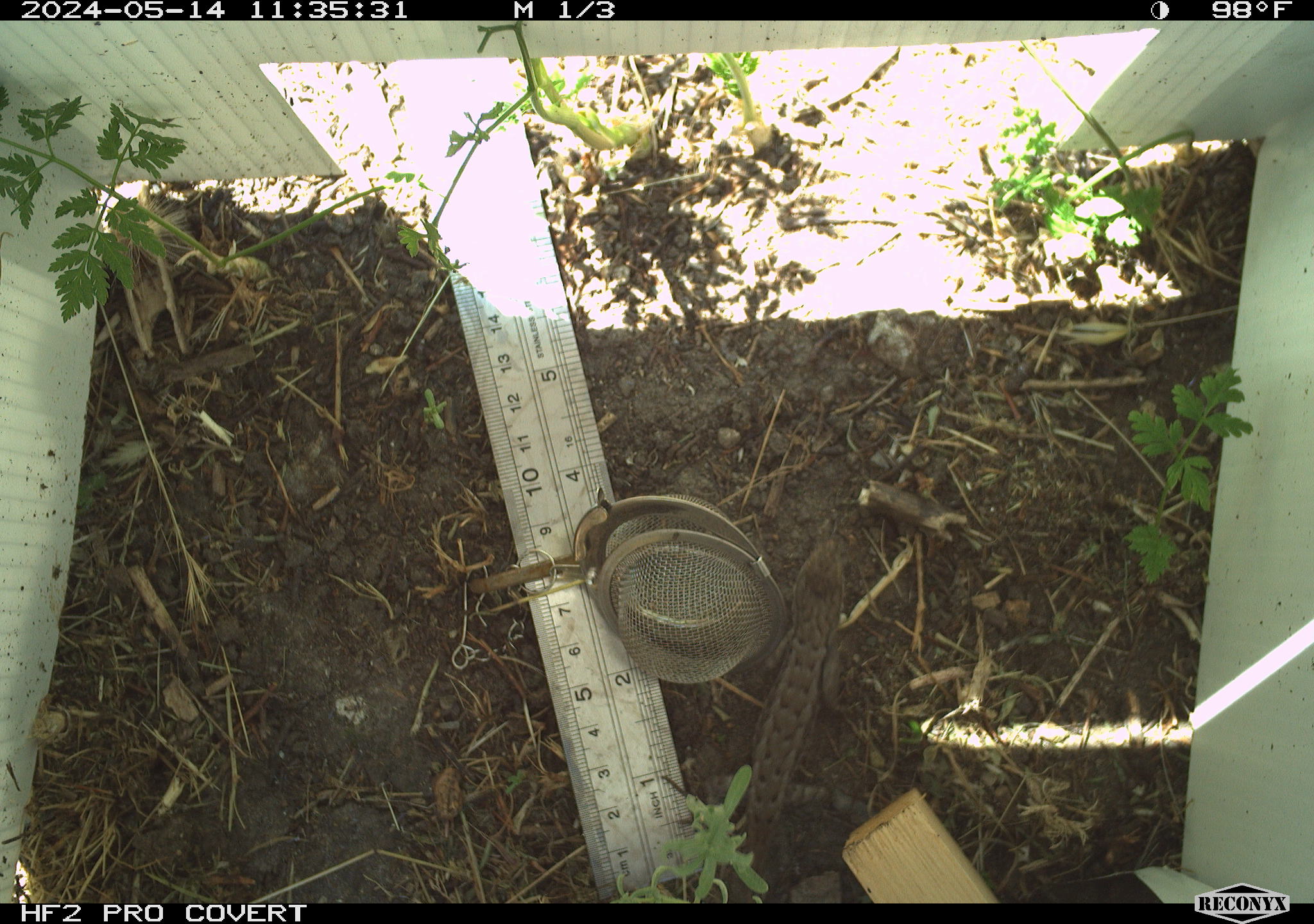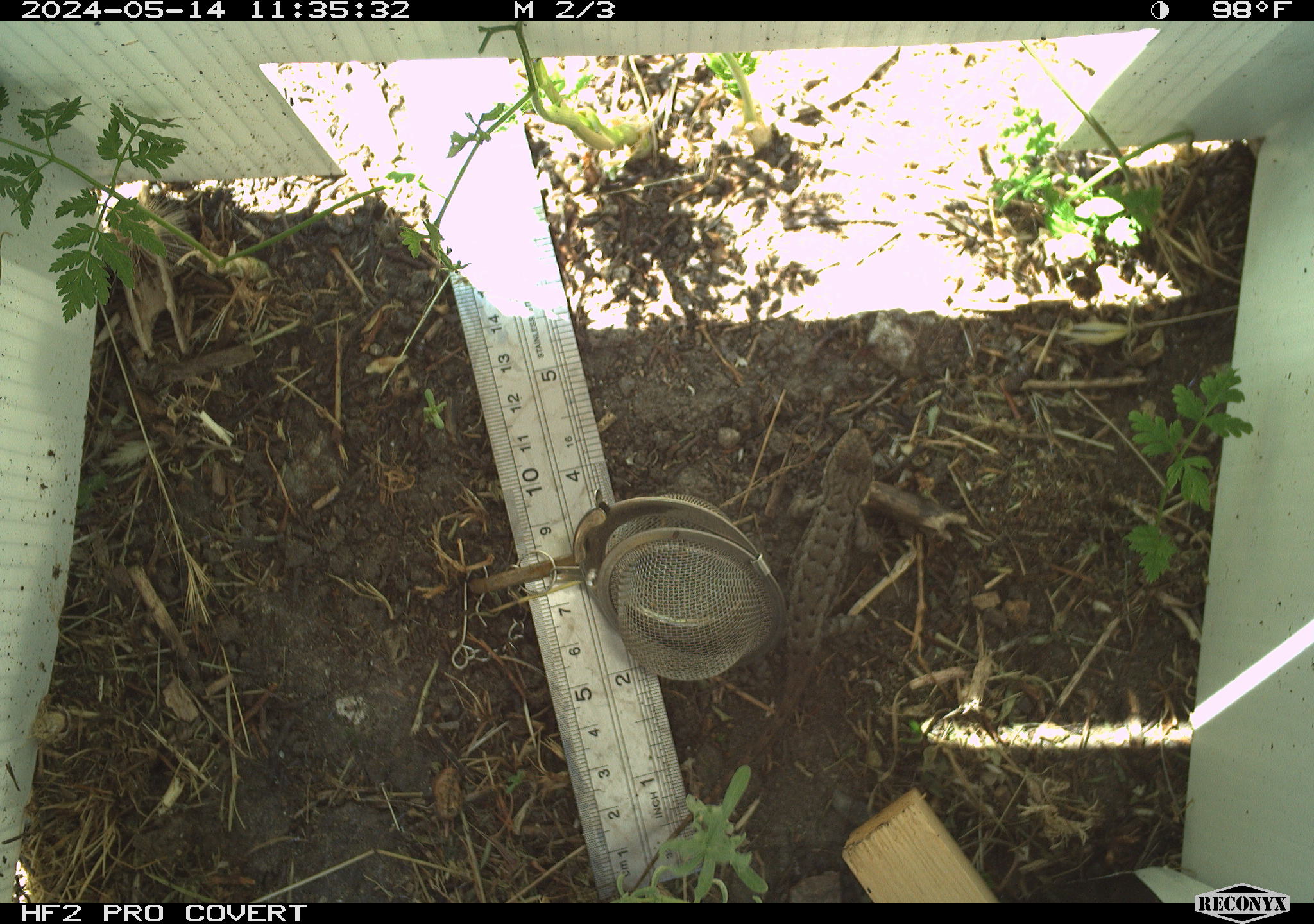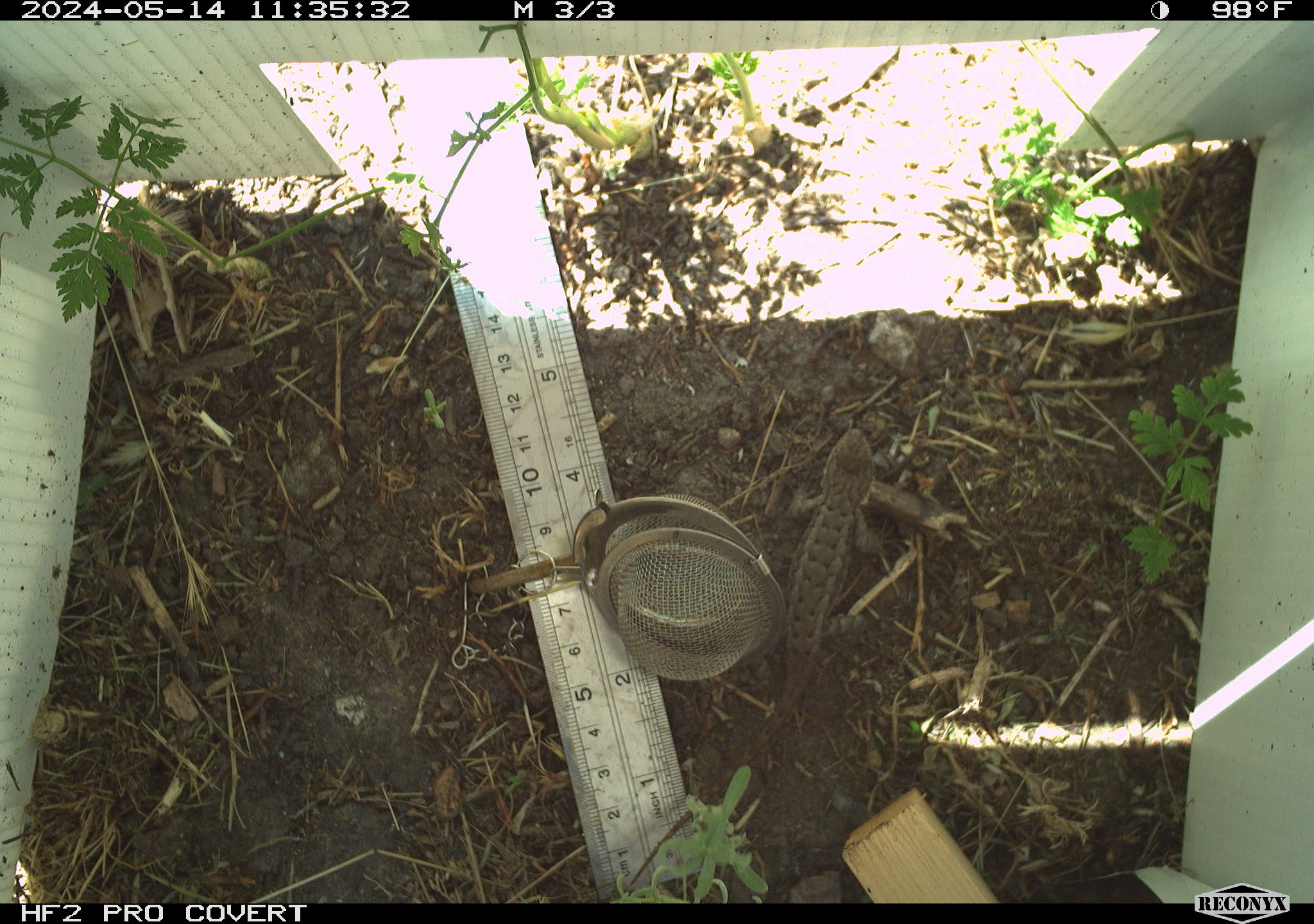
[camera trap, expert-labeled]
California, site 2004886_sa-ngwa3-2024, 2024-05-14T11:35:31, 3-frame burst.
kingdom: Animalia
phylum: Chordata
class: Reptilia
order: Squamata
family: Phrynosomatidae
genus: Sceloporus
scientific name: Sceloporus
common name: spiny lizards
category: sceloporus species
Sceloporus species (spiny lizards) (Sceloporus).